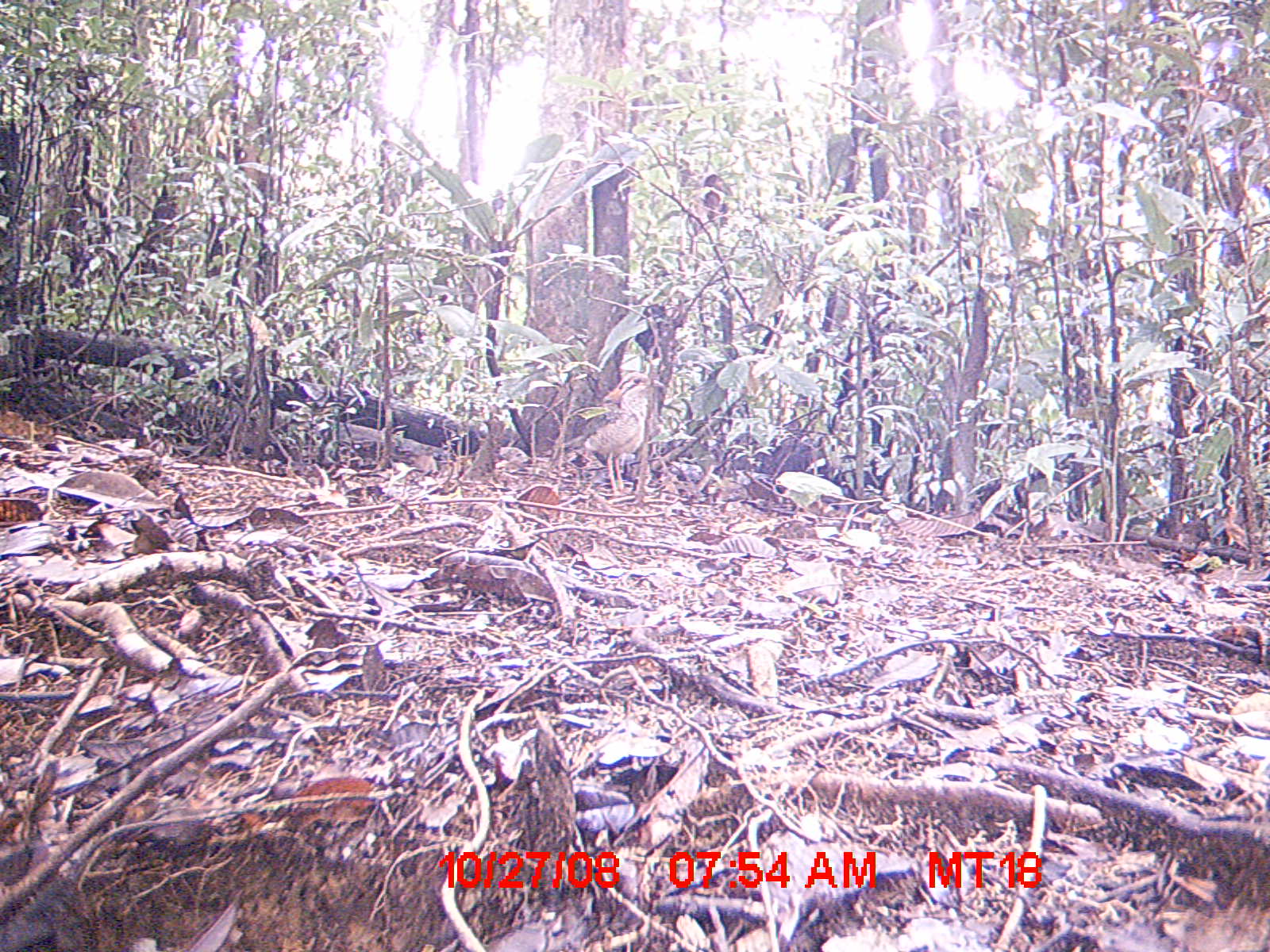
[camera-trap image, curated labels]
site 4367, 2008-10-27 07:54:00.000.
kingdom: Animalia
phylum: Chordata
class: Aves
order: Coraciiformes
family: Brachypteraciidae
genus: Brachypteracias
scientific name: Brachypteracias squamiger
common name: scaly ground-roller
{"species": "Brachypteracias squamiger (scaly ground-roller)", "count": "1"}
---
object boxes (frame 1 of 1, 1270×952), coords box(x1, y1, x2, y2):
brachypteracias squamiger: box(567, 371, 665, 495)